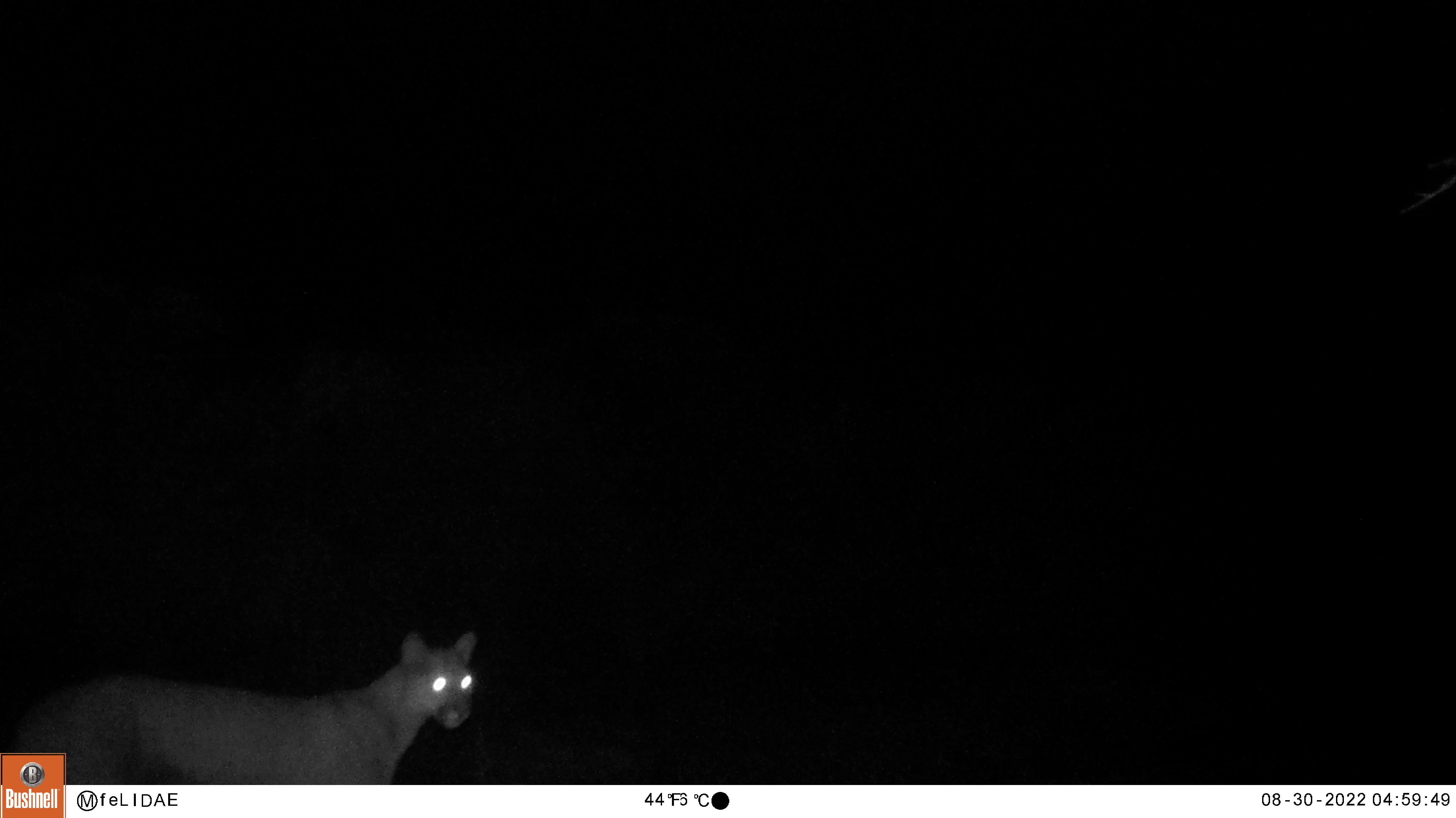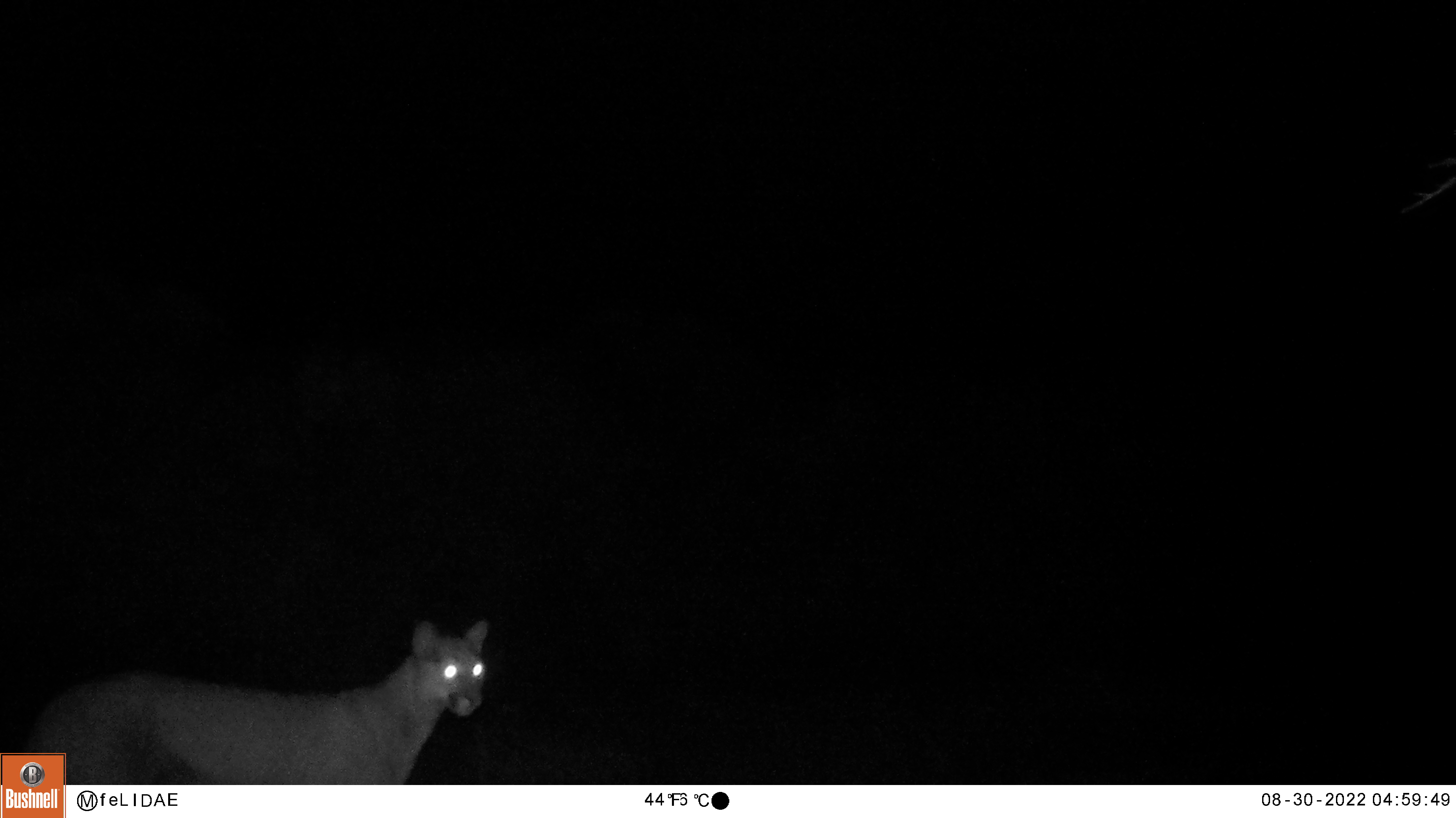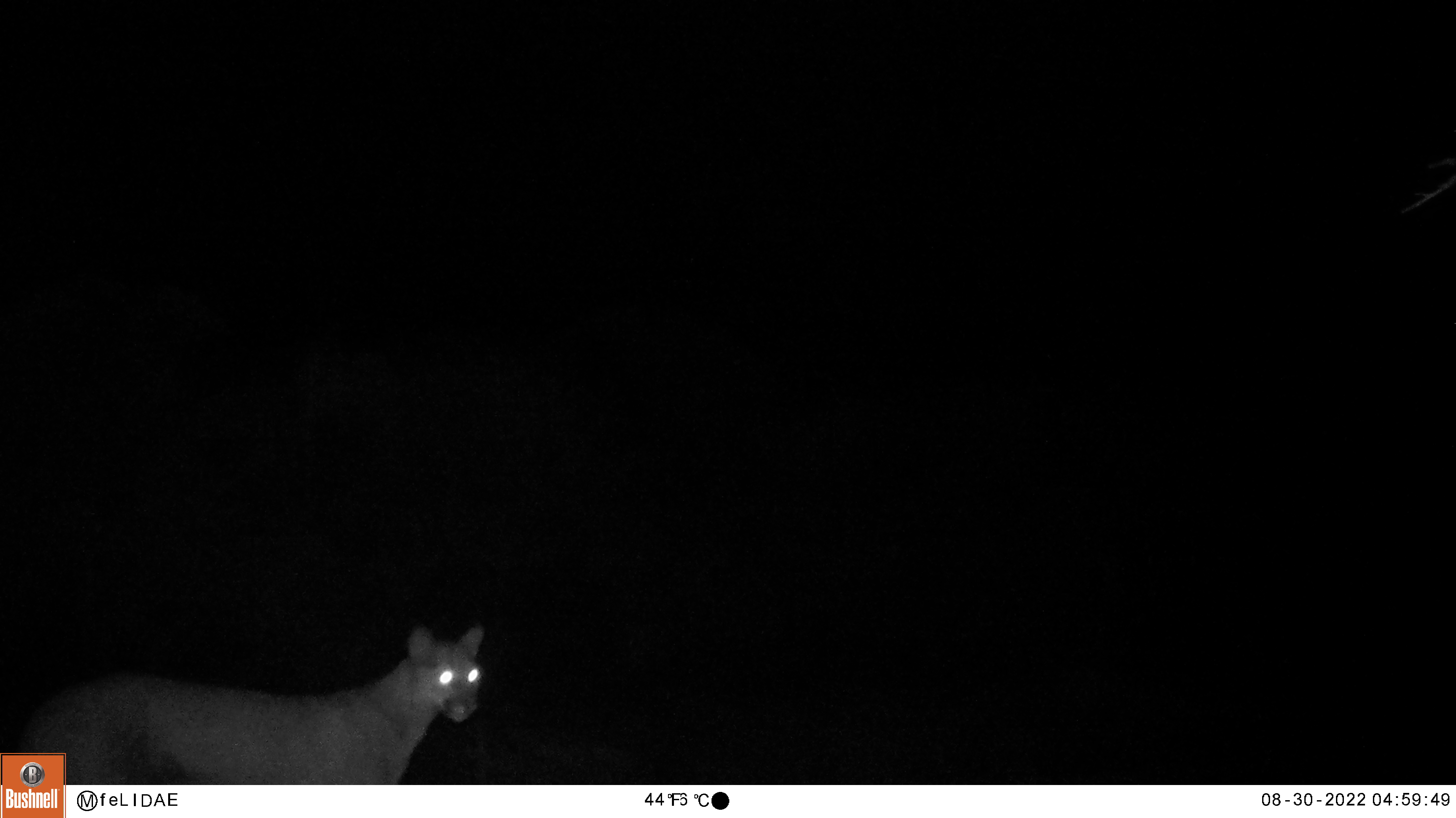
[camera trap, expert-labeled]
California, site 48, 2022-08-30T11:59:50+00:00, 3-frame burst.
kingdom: Animalia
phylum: Chordata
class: Mammalia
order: Carnivora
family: Felidae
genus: Puma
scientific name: Puma concolor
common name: puma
Puma (Puma concolor).